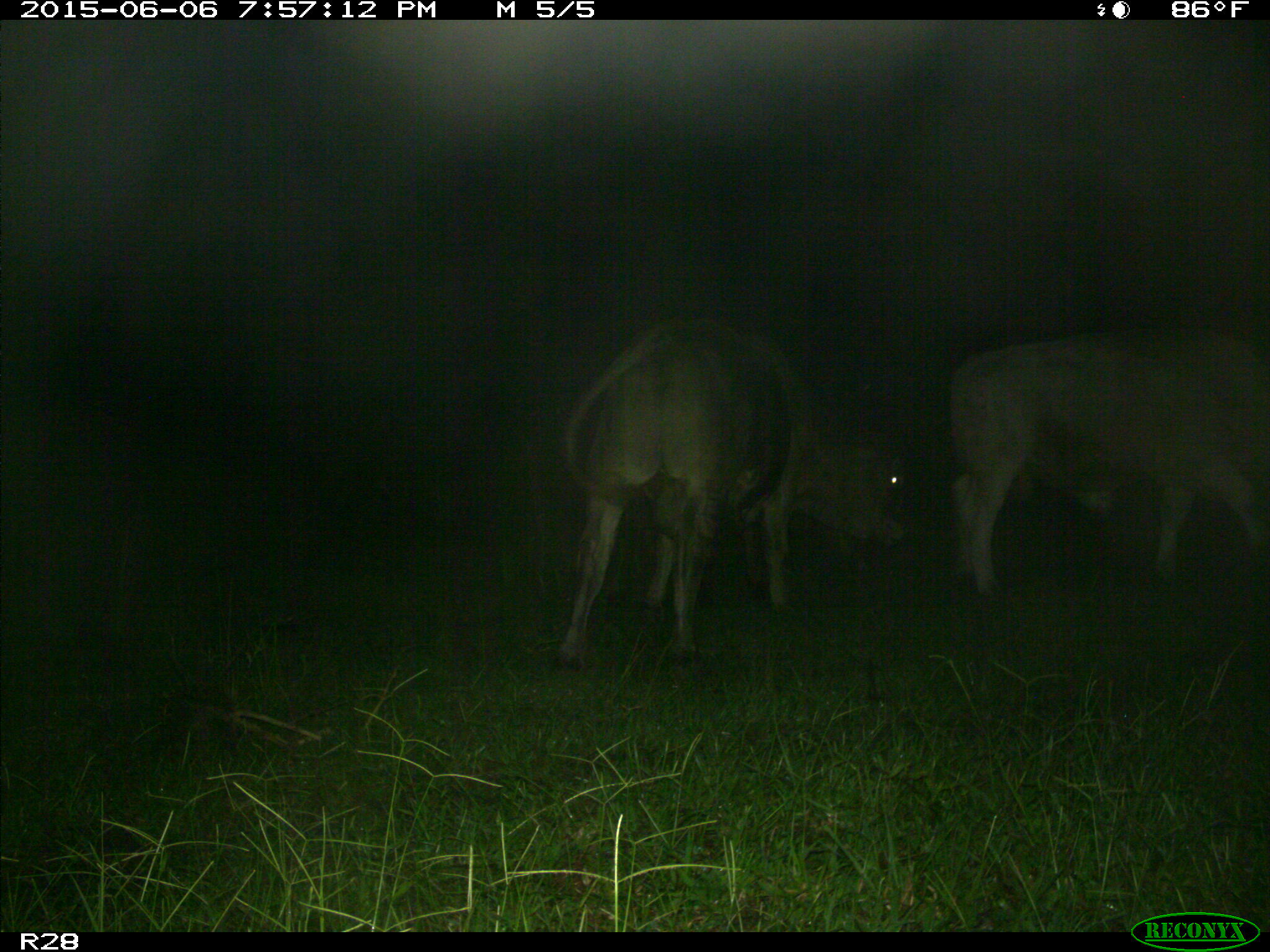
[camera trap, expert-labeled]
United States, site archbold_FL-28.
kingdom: Animalia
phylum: Chordata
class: Mammalia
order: Artiodactyla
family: Bovidae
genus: Bos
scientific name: Bos taurus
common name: domestic cow